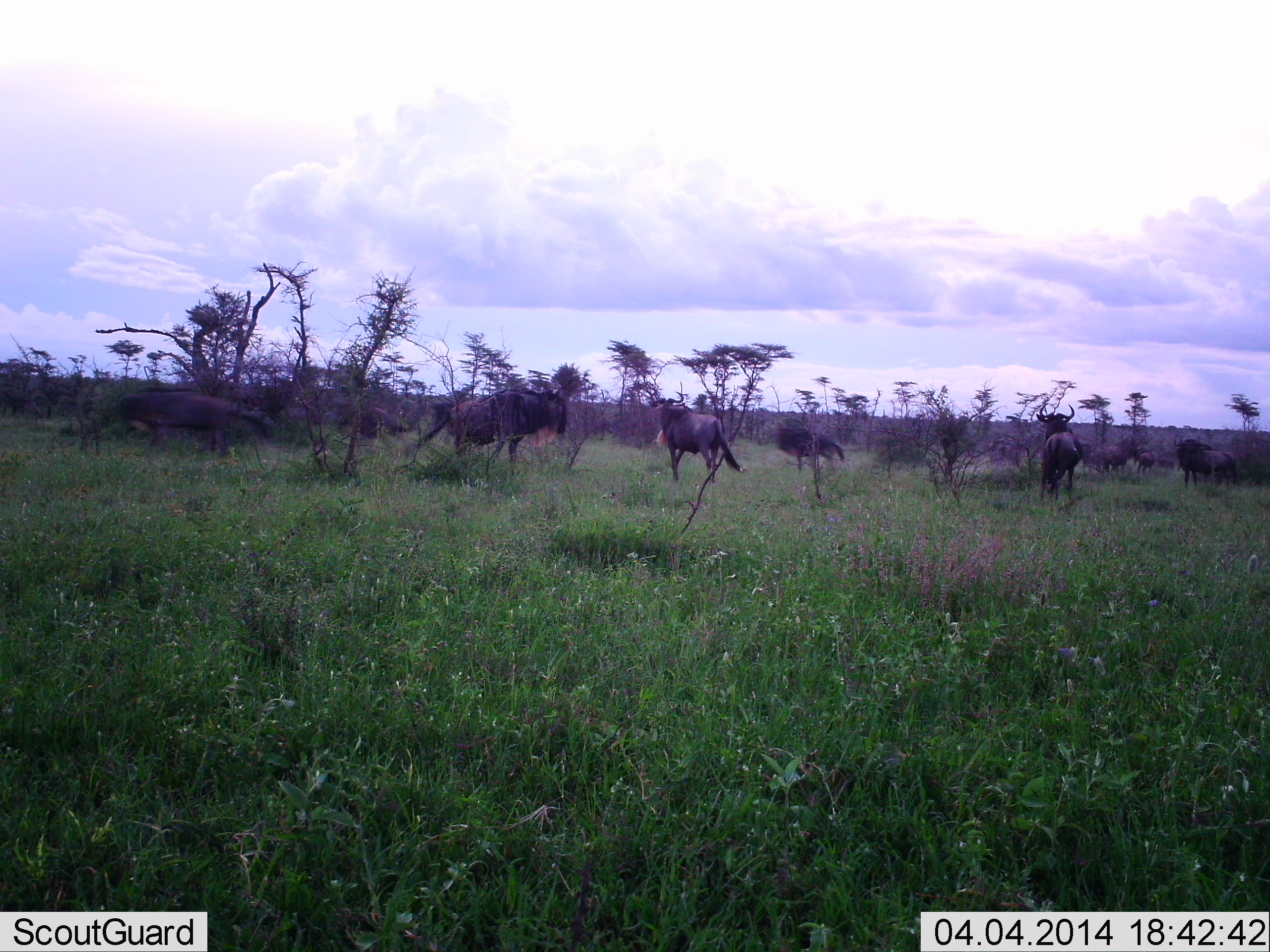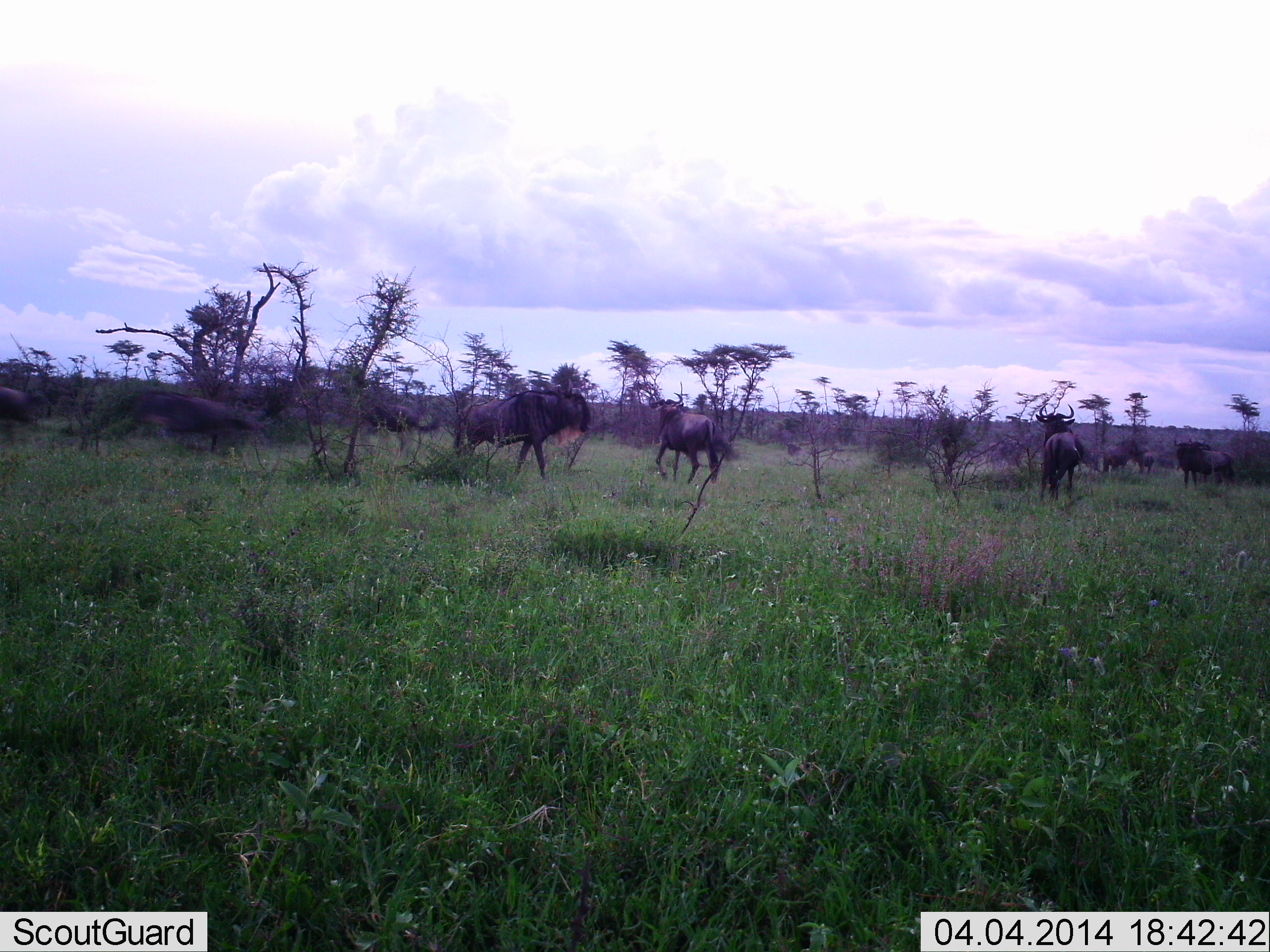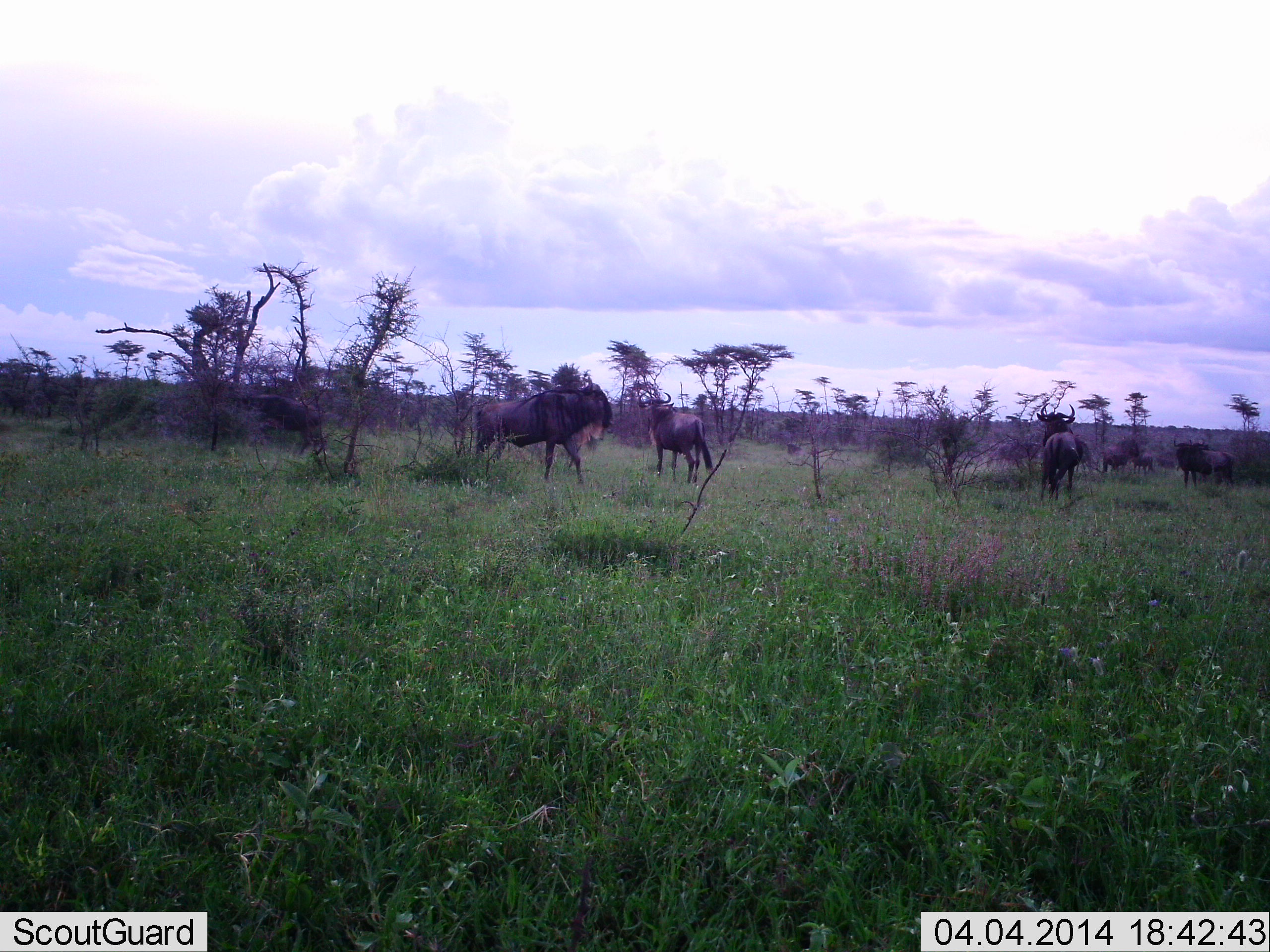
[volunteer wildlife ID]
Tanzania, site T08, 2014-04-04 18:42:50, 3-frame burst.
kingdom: Animalia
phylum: Chordata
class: Mammalia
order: Artiodactyla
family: Bovidae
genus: Connochaetes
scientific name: Connochaetes taurinus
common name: blue wildebeest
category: wildebeest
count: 11-50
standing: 55%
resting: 9%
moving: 100%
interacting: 0%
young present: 0%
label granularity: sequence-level